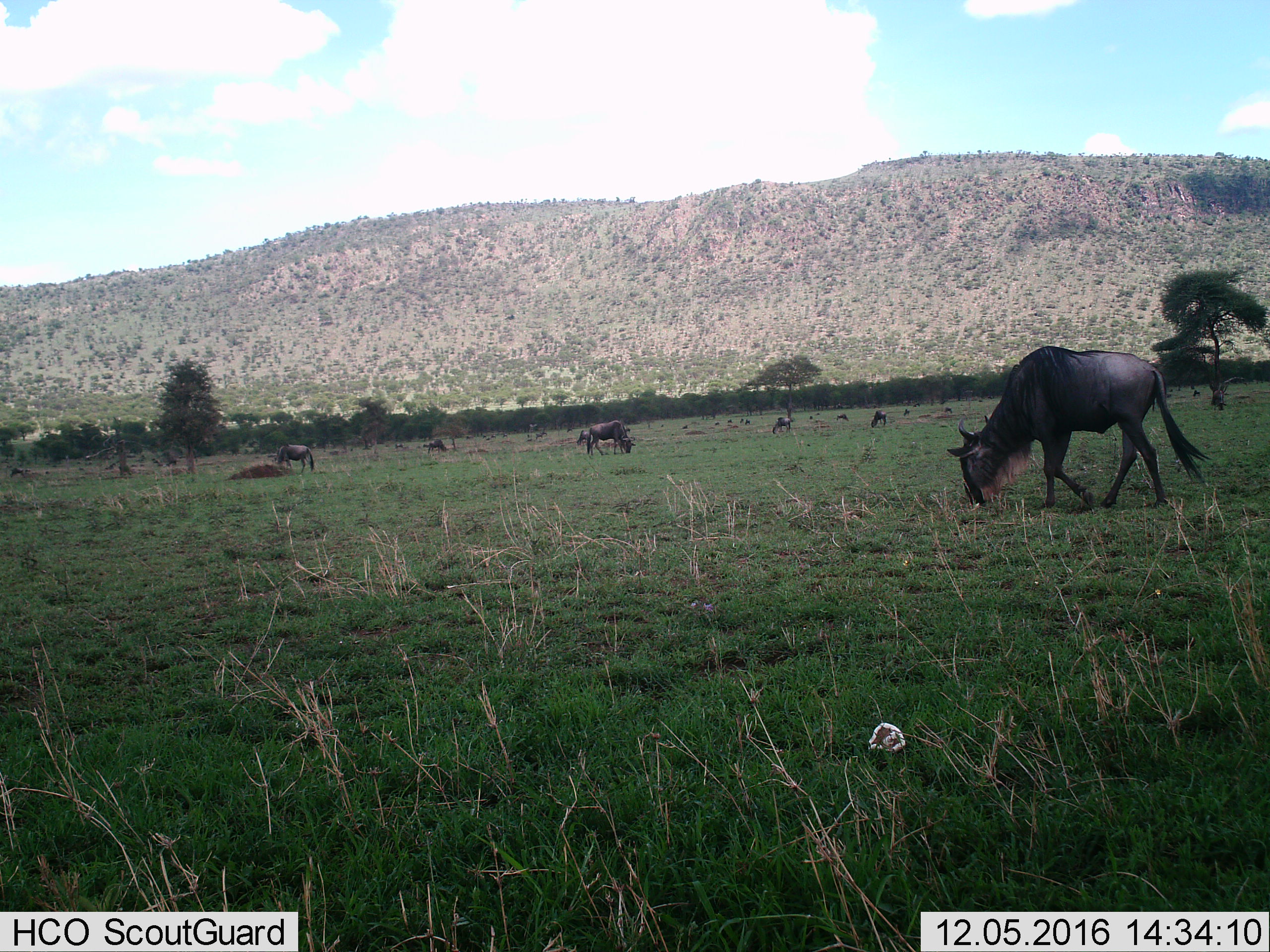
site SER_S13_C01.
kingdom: Animalia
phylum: Chordata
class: Mammalia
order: Artiodactyla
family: Bovidae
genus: Connochaetes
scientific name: Connochaetes taurinus taurinus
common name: blue wildebeest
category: wildebeestblue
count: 11-50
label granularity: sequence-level